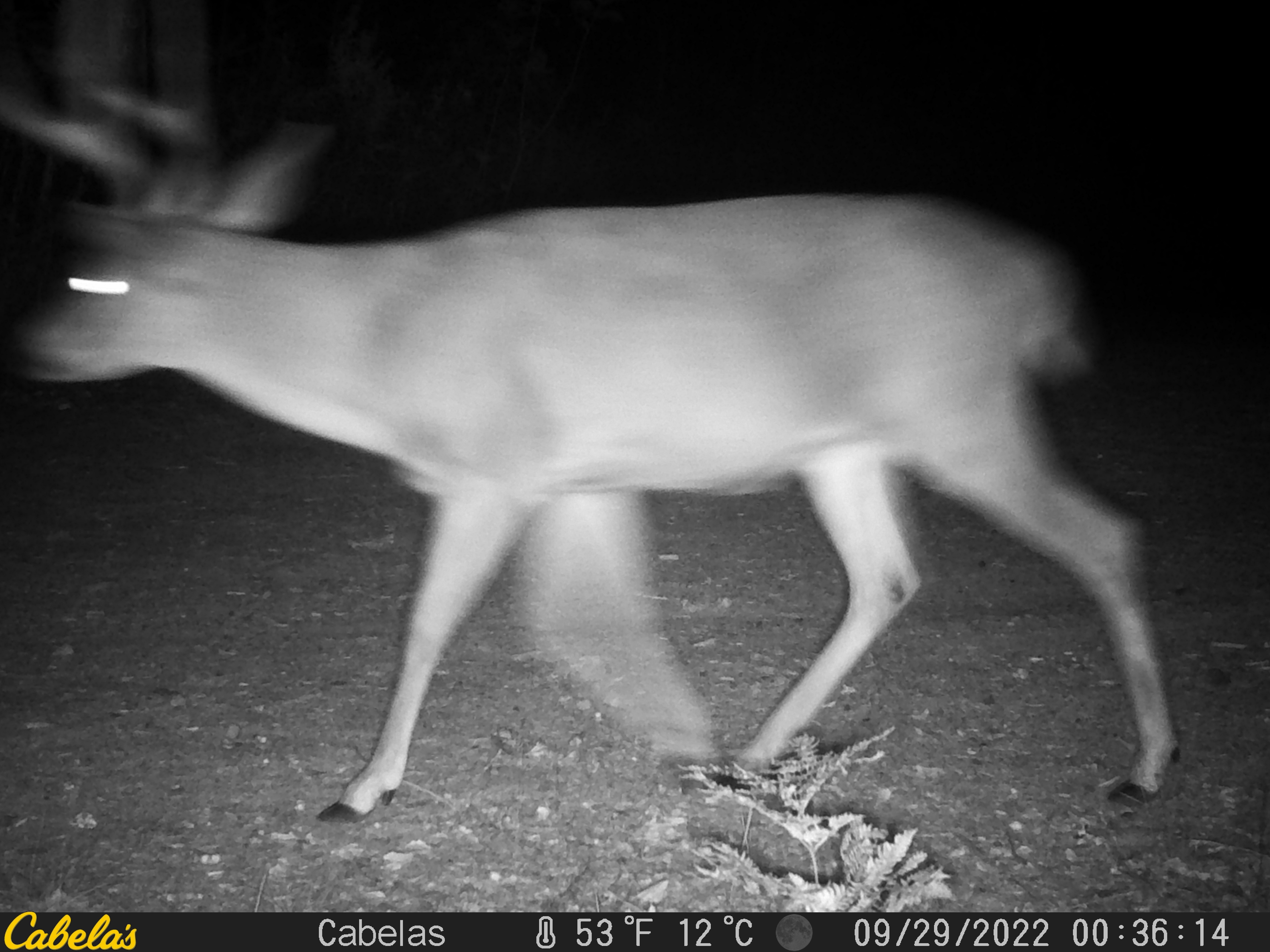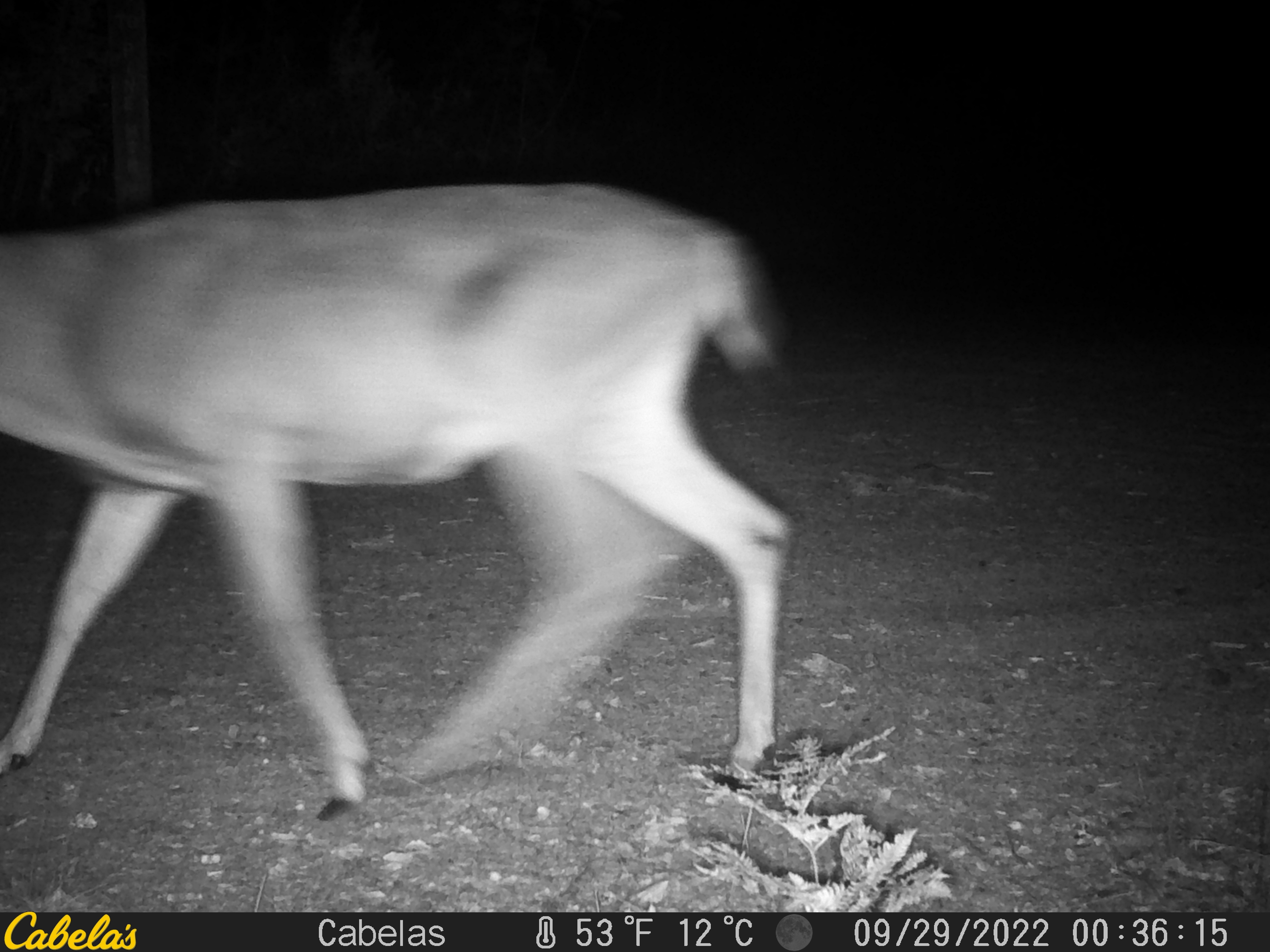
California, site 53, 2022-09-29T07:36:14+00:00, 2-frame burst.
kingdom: Animalia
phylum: Chordata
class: Mammalia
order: Artiodactyla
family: Cervidae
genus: Odocoileus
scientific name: Odocoileus hemionus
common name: mule deer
Mule deer (Odocoileus hemionus).